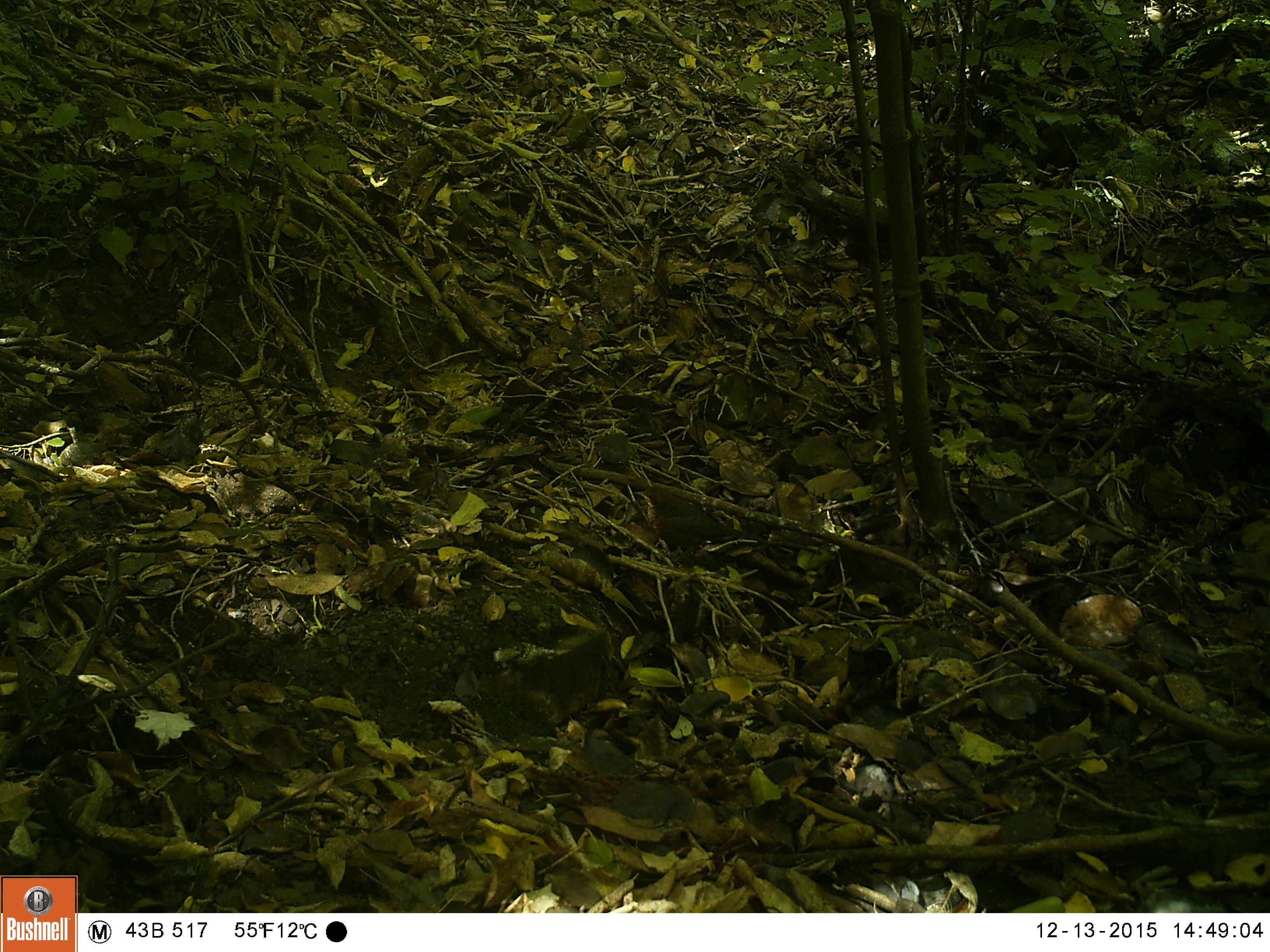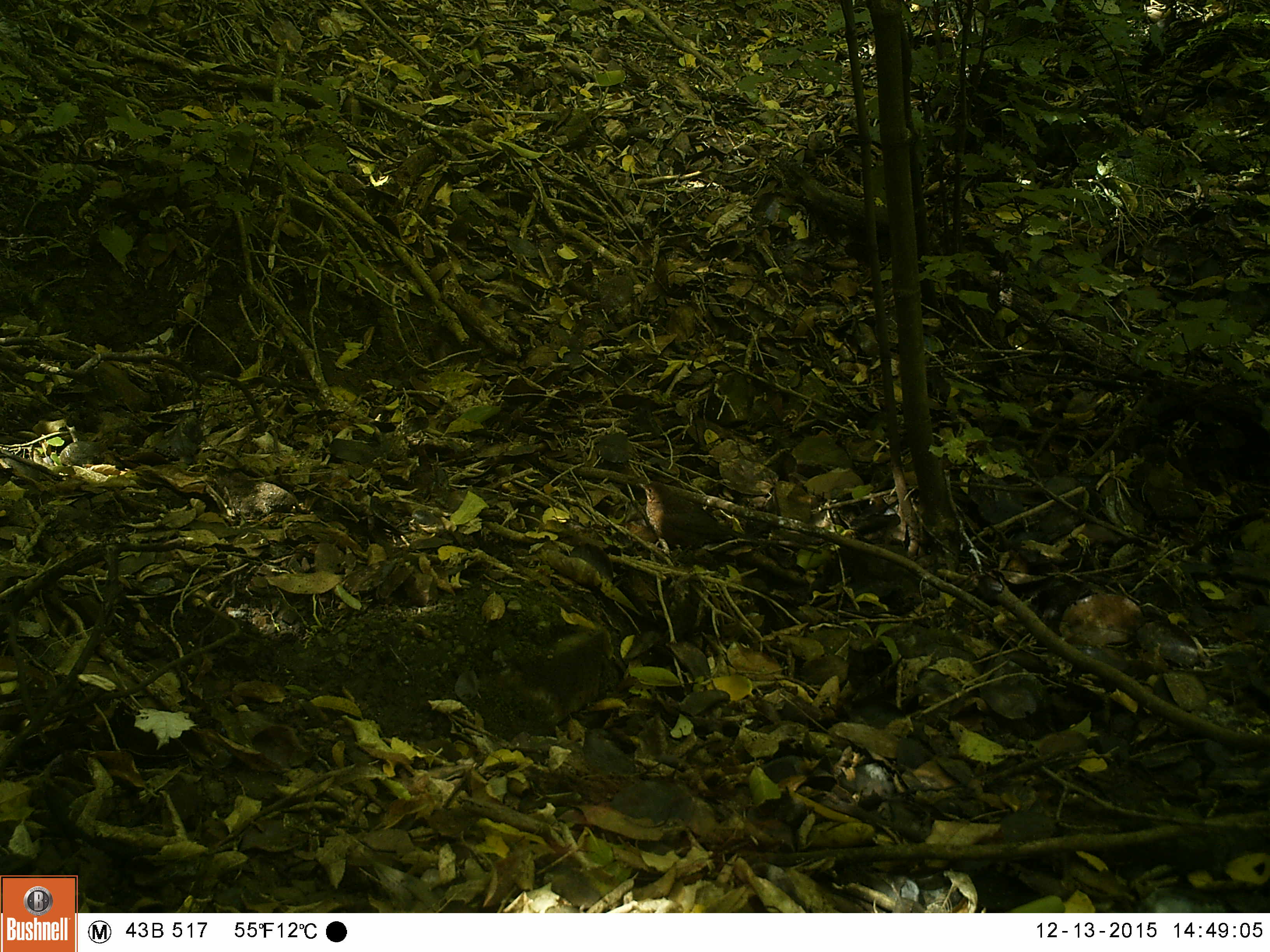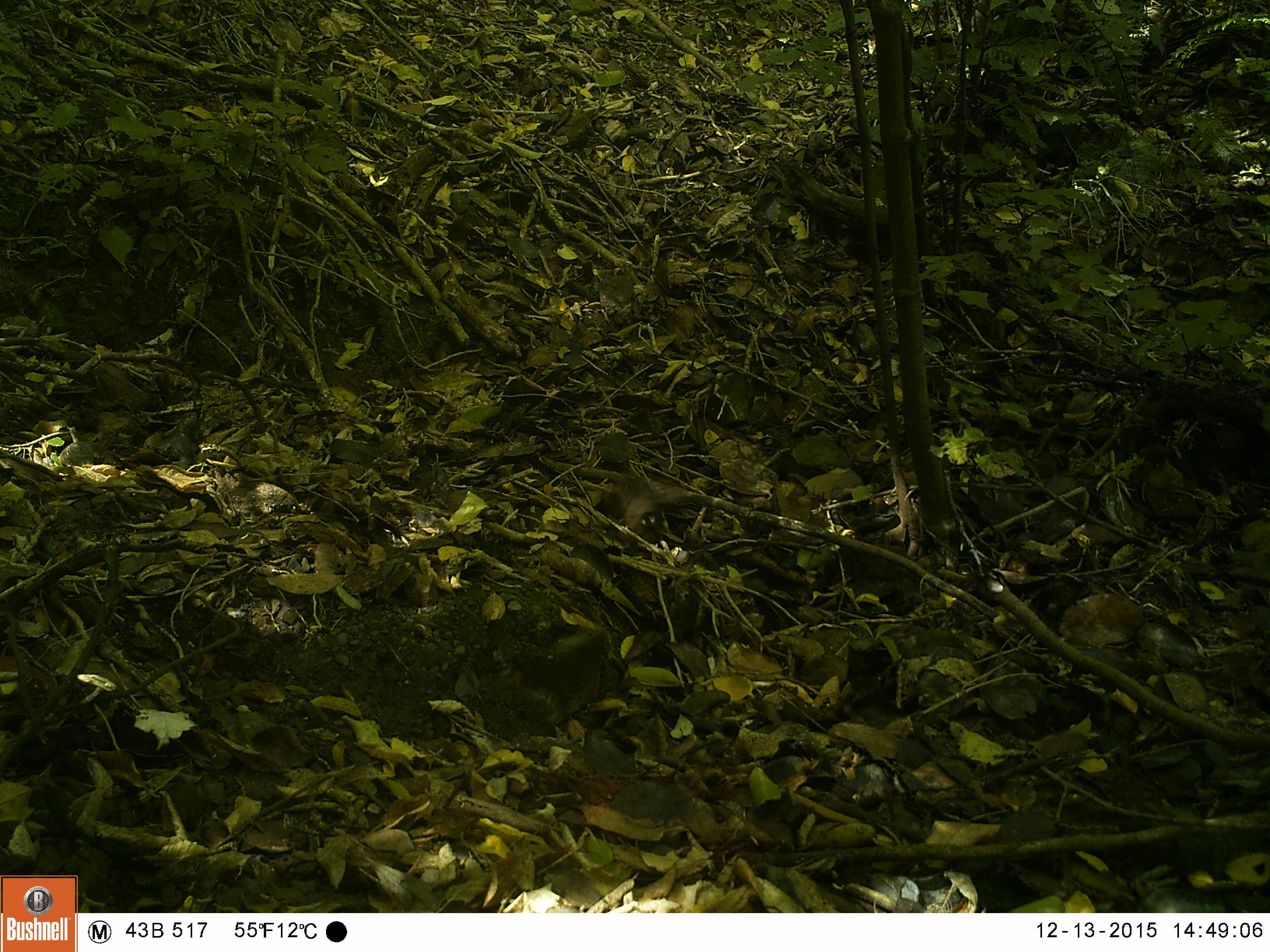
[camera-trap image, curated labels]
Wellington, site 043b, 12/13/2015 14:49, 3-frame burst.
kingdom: Animalia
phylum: Chordata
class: Aves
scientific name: Aves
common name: bird